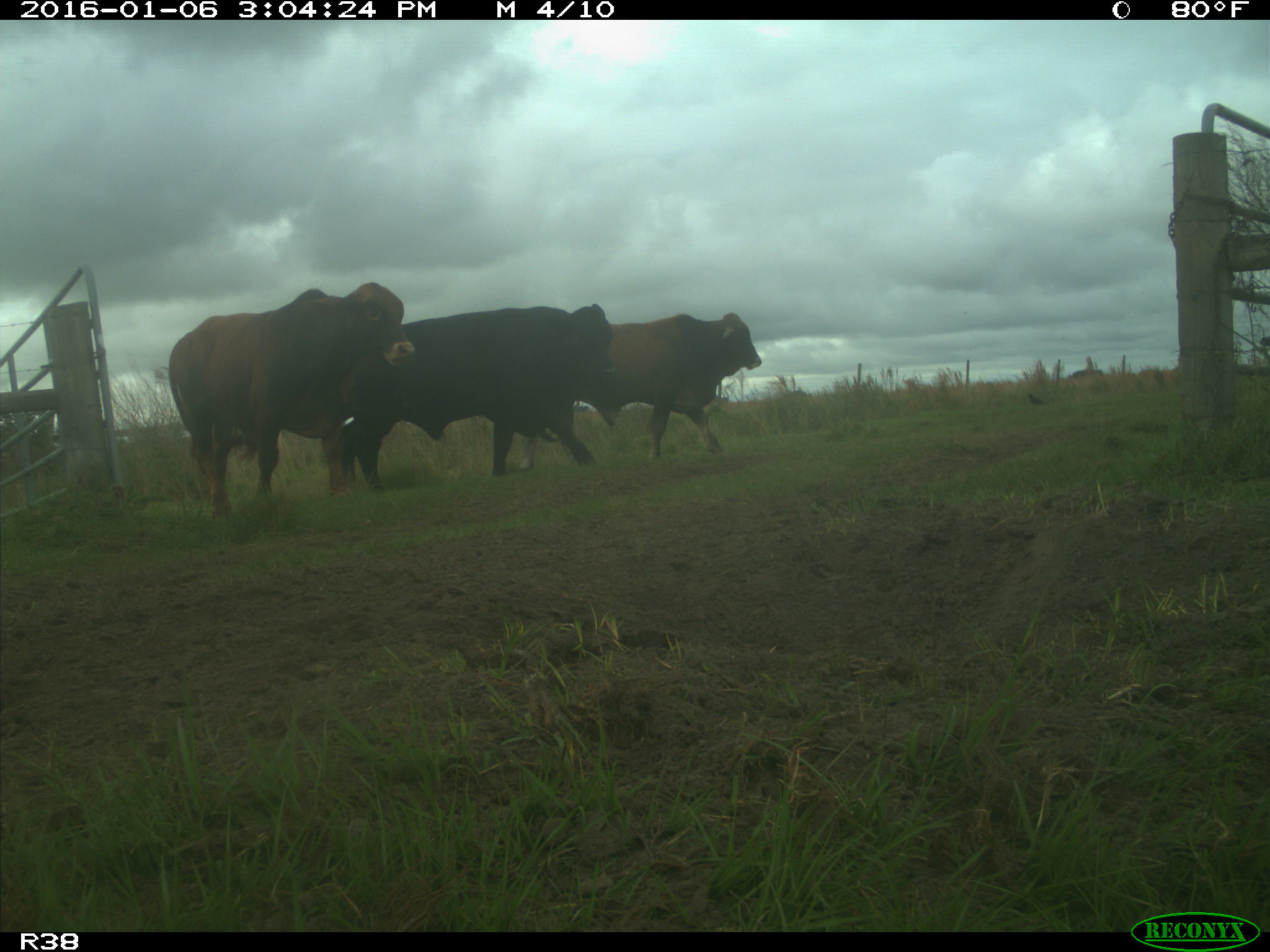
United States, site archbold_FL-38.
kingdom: Animalia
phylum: Chordata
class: Mammalia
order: Artiodactyla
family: Bovidae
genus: Bos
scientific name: Bos taurus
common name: domestic cow